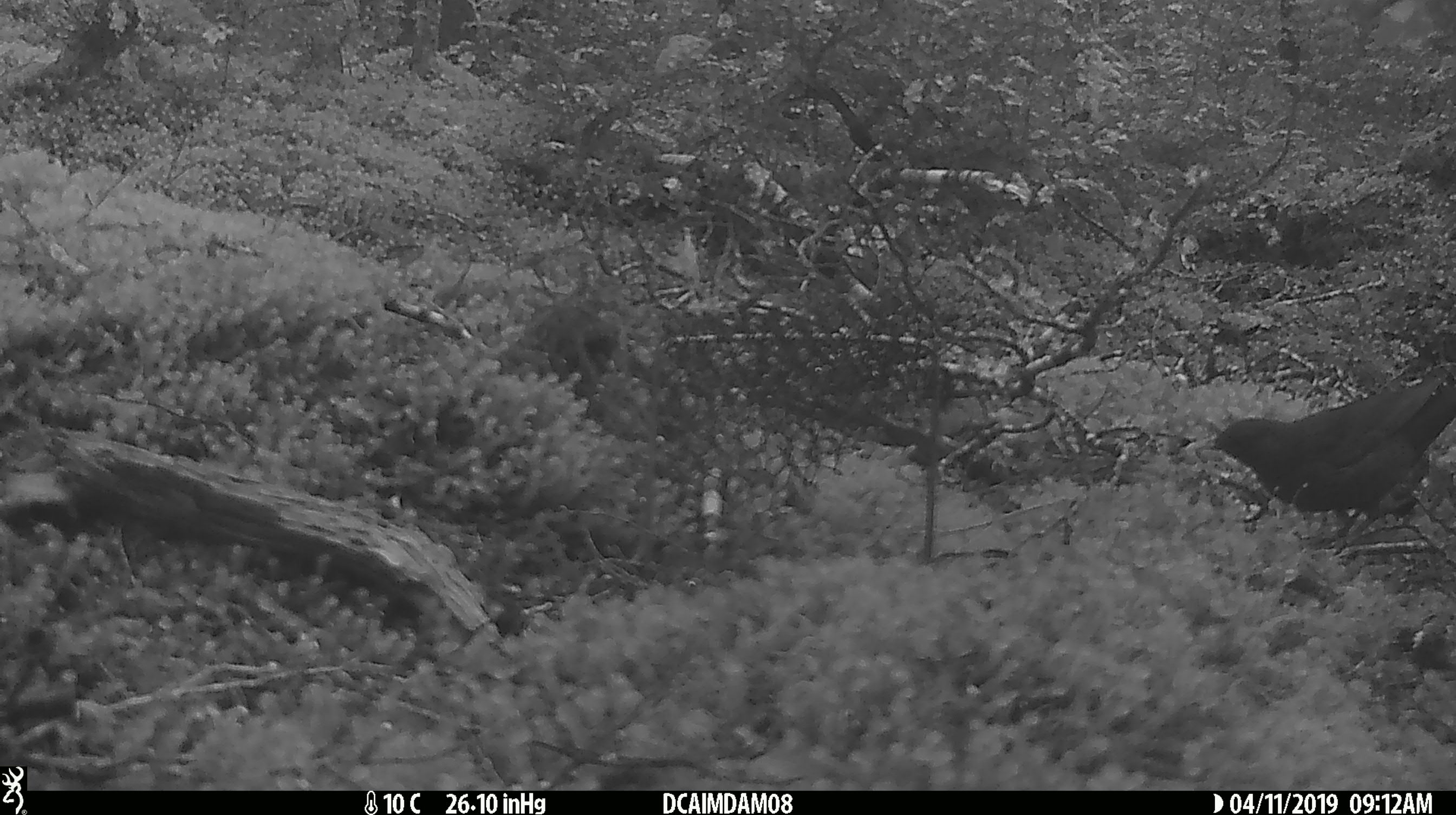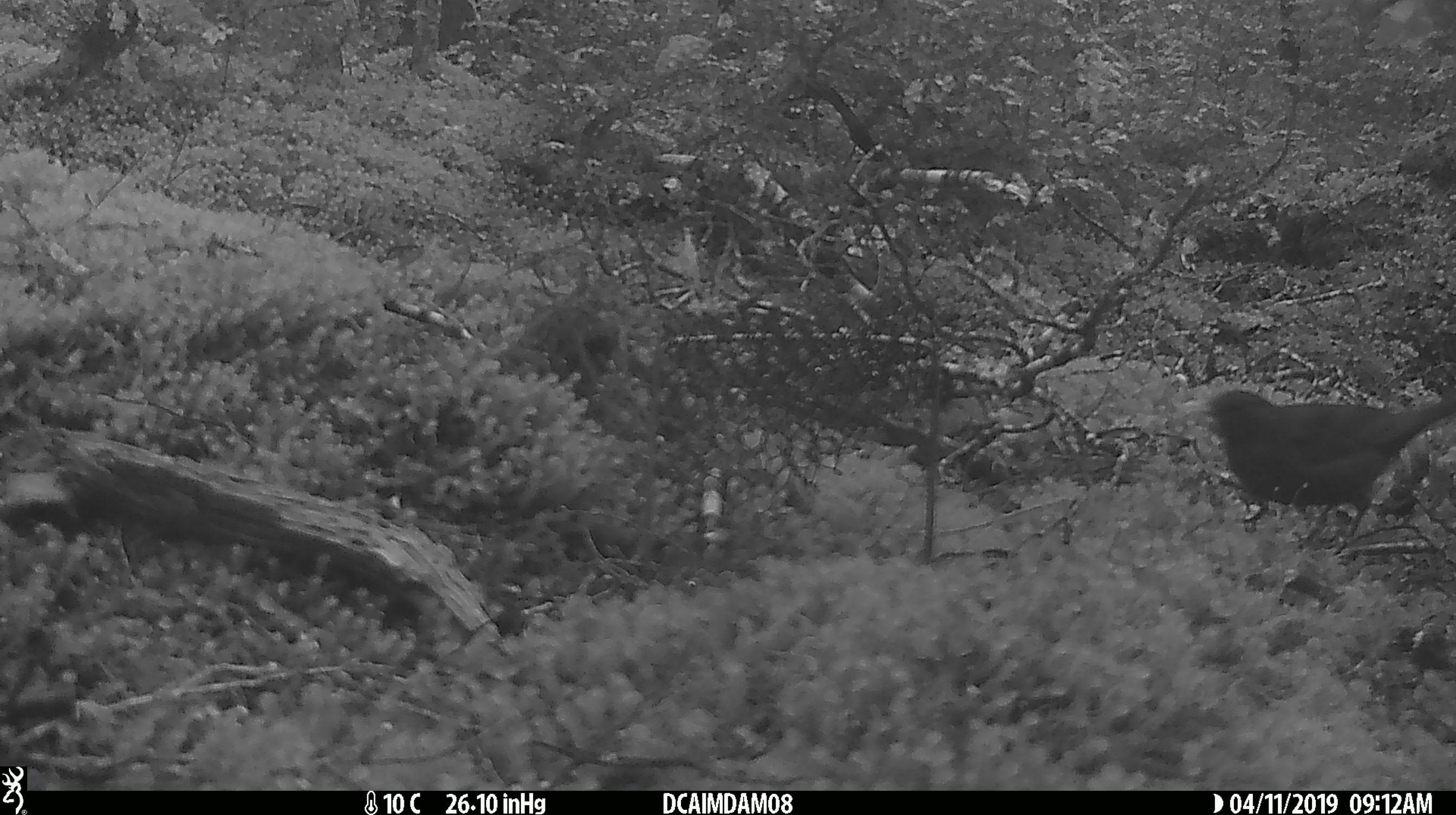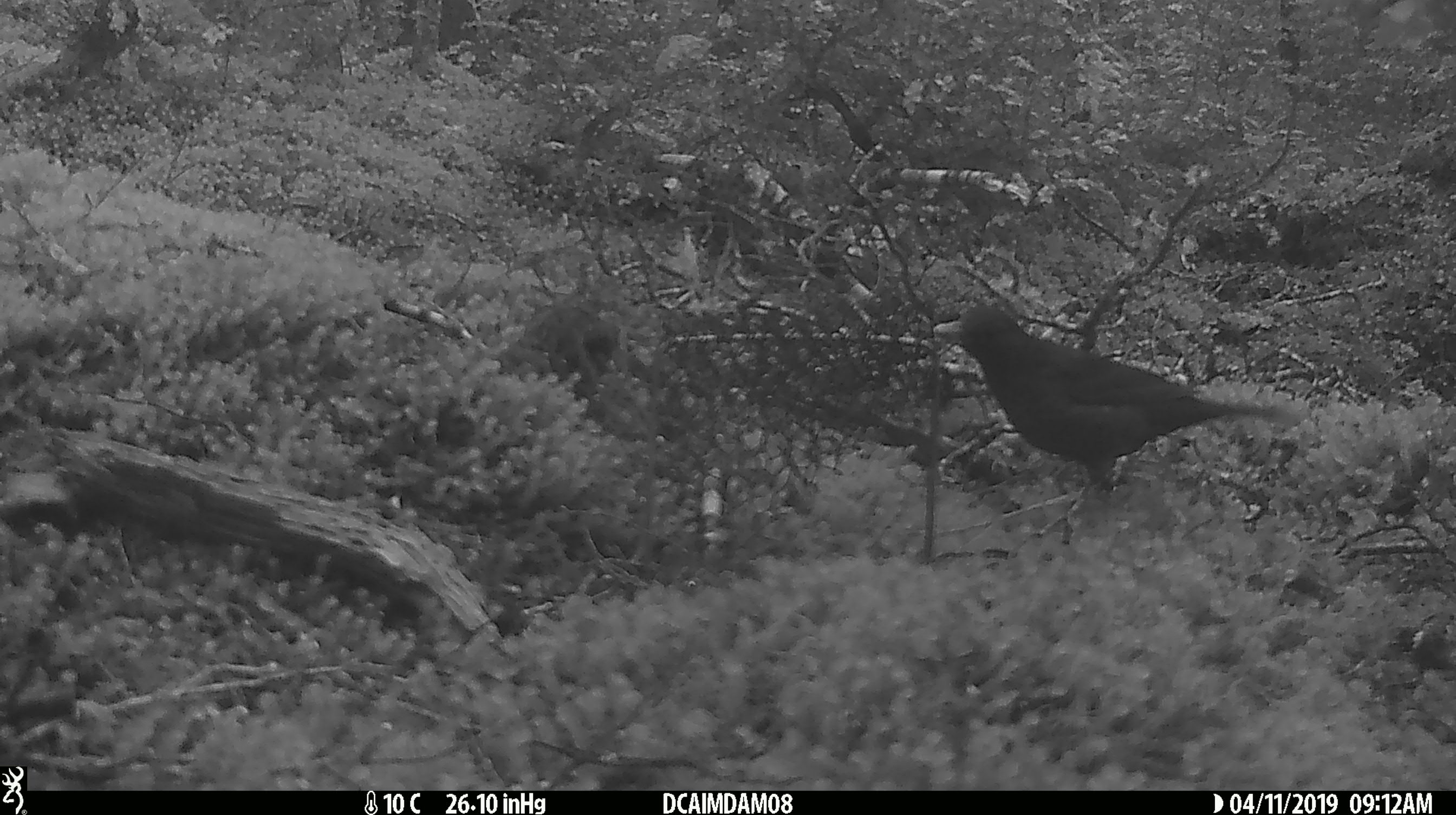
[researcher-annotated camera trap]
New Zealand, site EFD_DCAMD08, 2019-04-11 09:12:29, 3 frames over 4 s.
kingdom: Animalia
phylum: Chordata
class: Aves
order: Passeriformes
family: Turdidae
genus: Turdus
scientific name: Turdus merula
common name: eurasian blackbird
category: blackbird